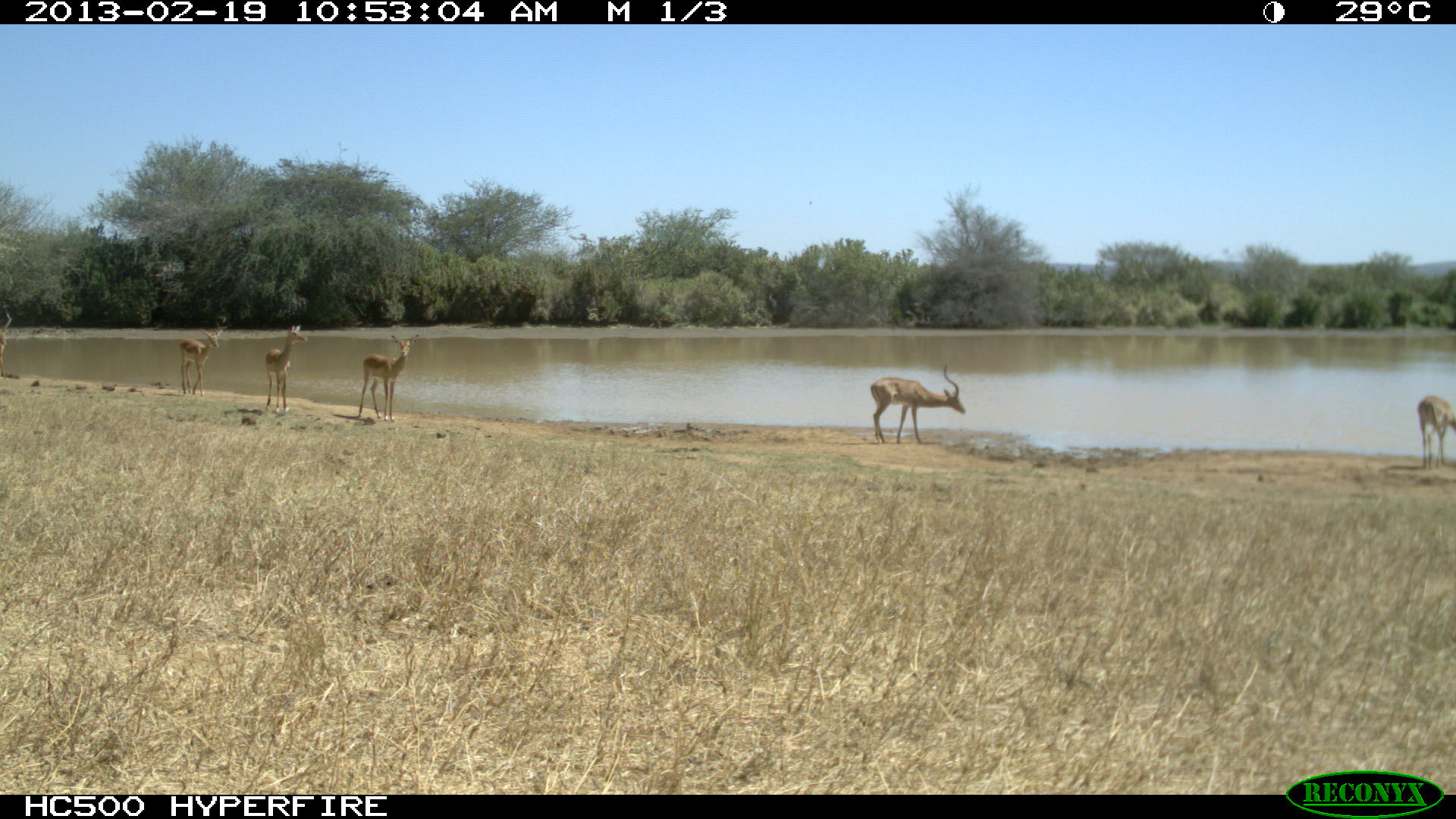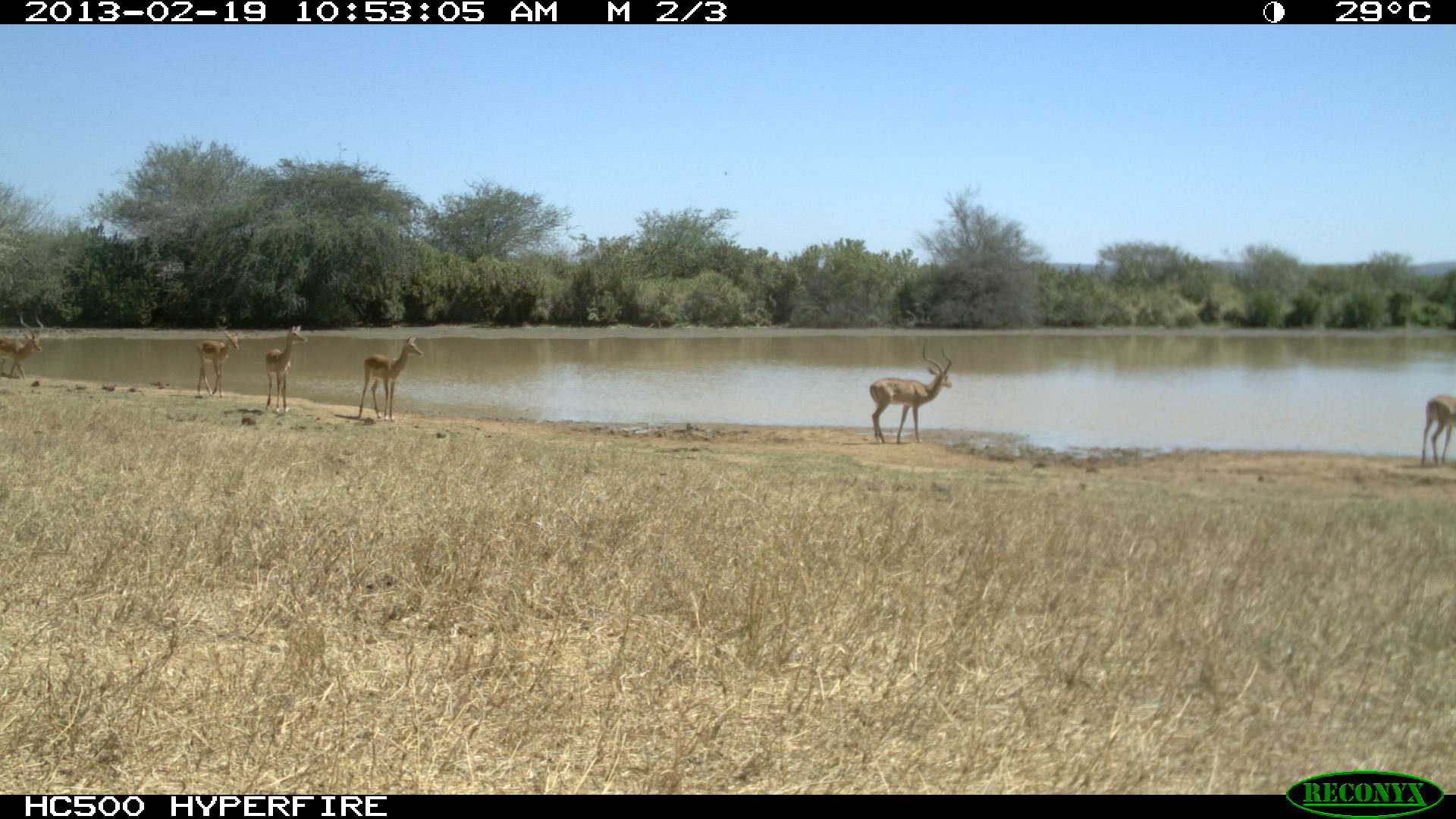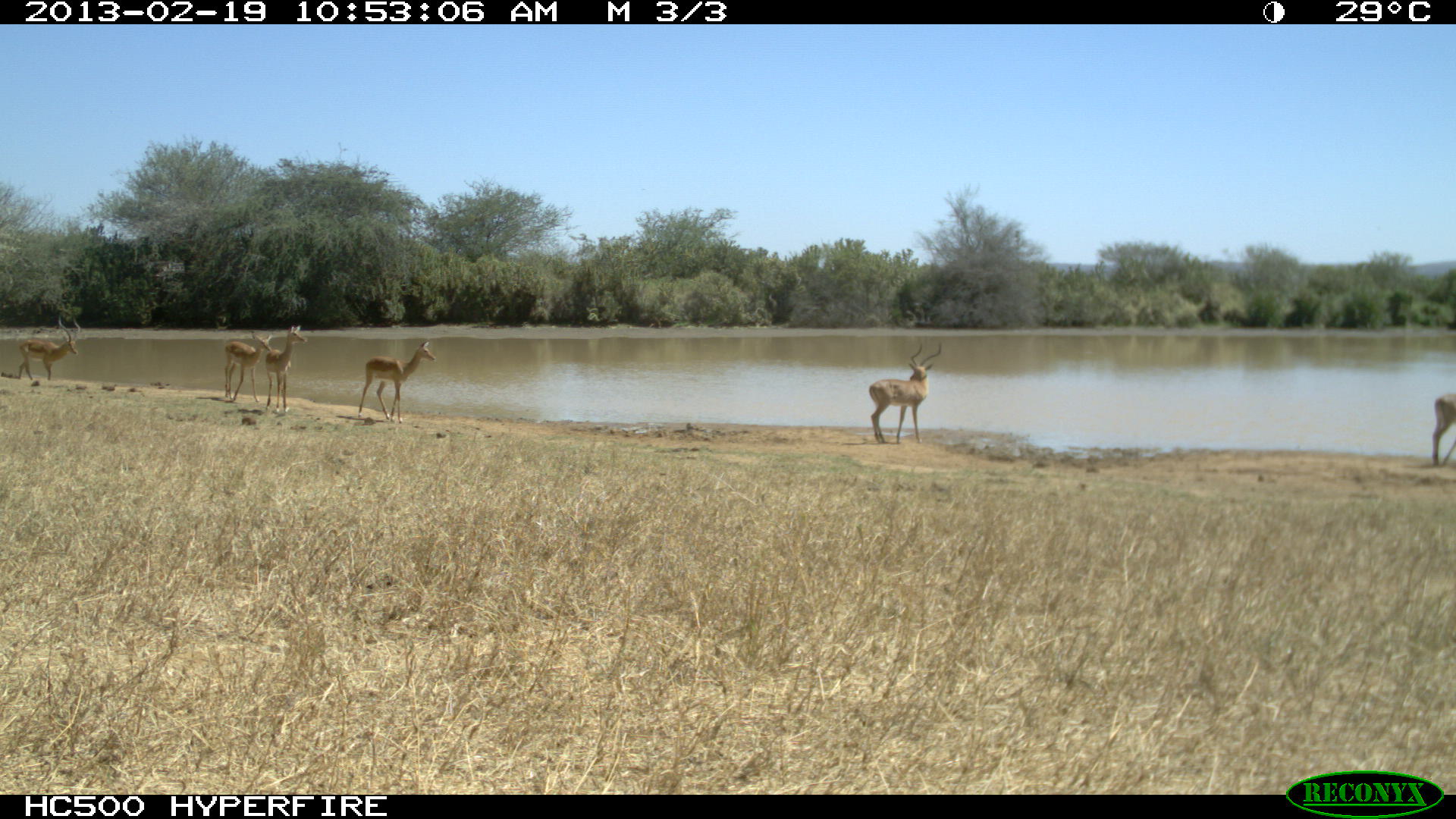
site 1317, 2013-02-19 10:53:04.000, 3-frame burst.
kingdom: Animalia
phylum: Chordata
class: Mammalia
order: Artiodactyla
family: Bovidae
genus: Aepyceros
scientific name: Aepyceros melampus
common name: impala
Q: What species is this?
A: Aepyceros melampus (impala).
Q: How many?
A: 6.